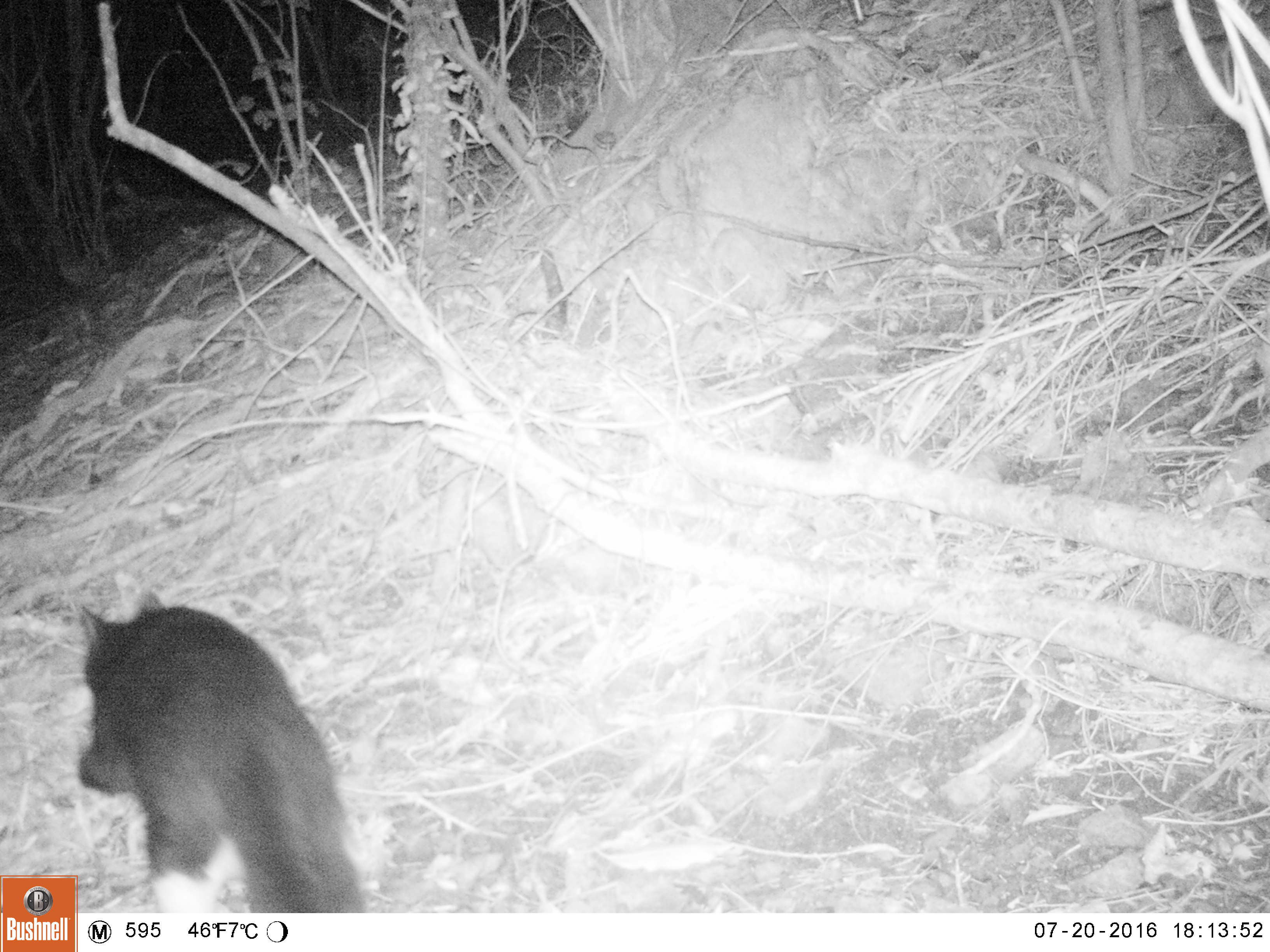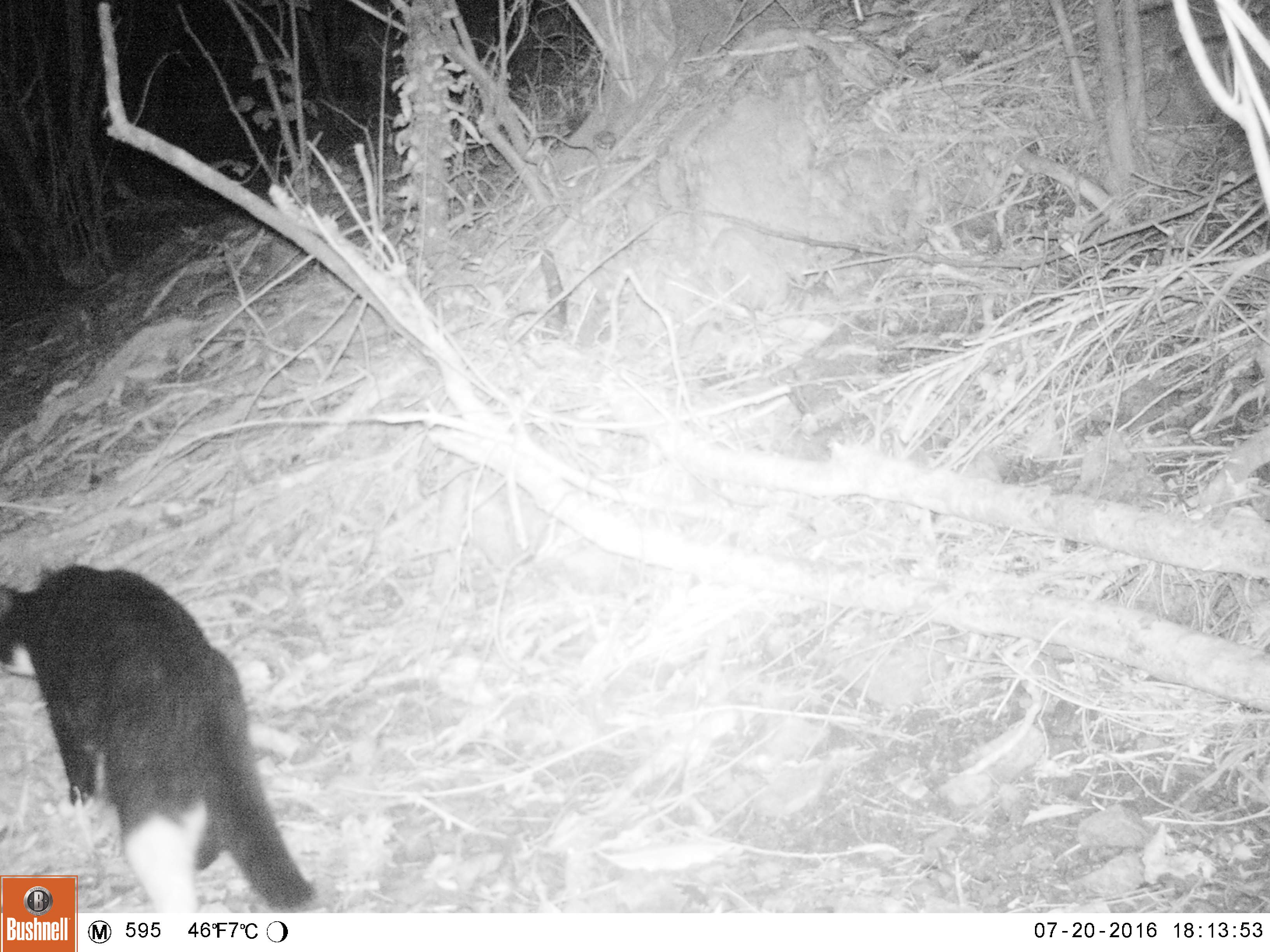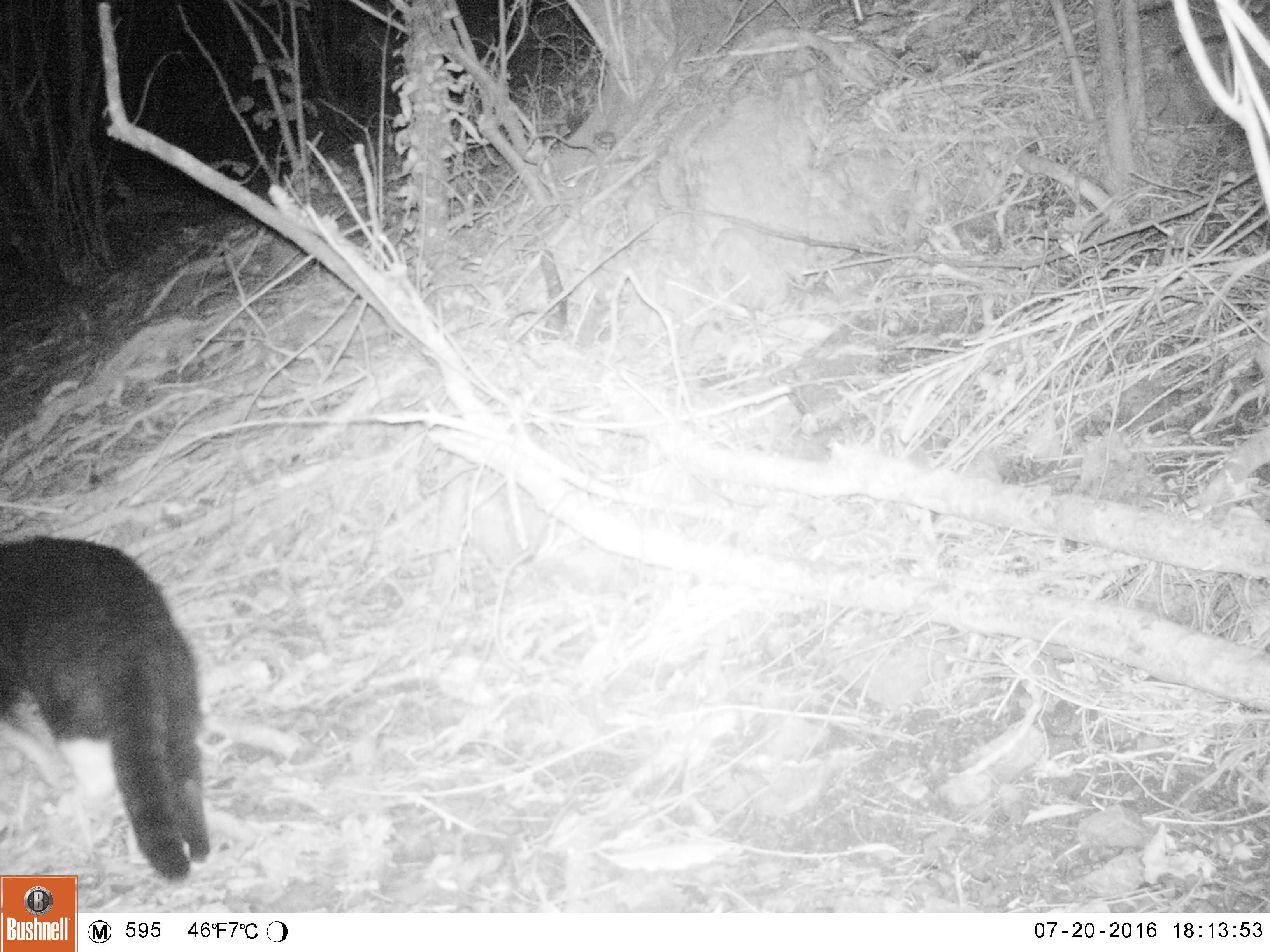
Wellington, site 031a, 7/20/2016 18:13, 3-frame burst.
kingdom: Animalia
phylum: Chordata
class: Mammalia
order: Carnivora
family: Felidae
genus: Felis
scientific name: Felis catus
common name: cat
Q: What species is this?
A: Cat (Felis catus).